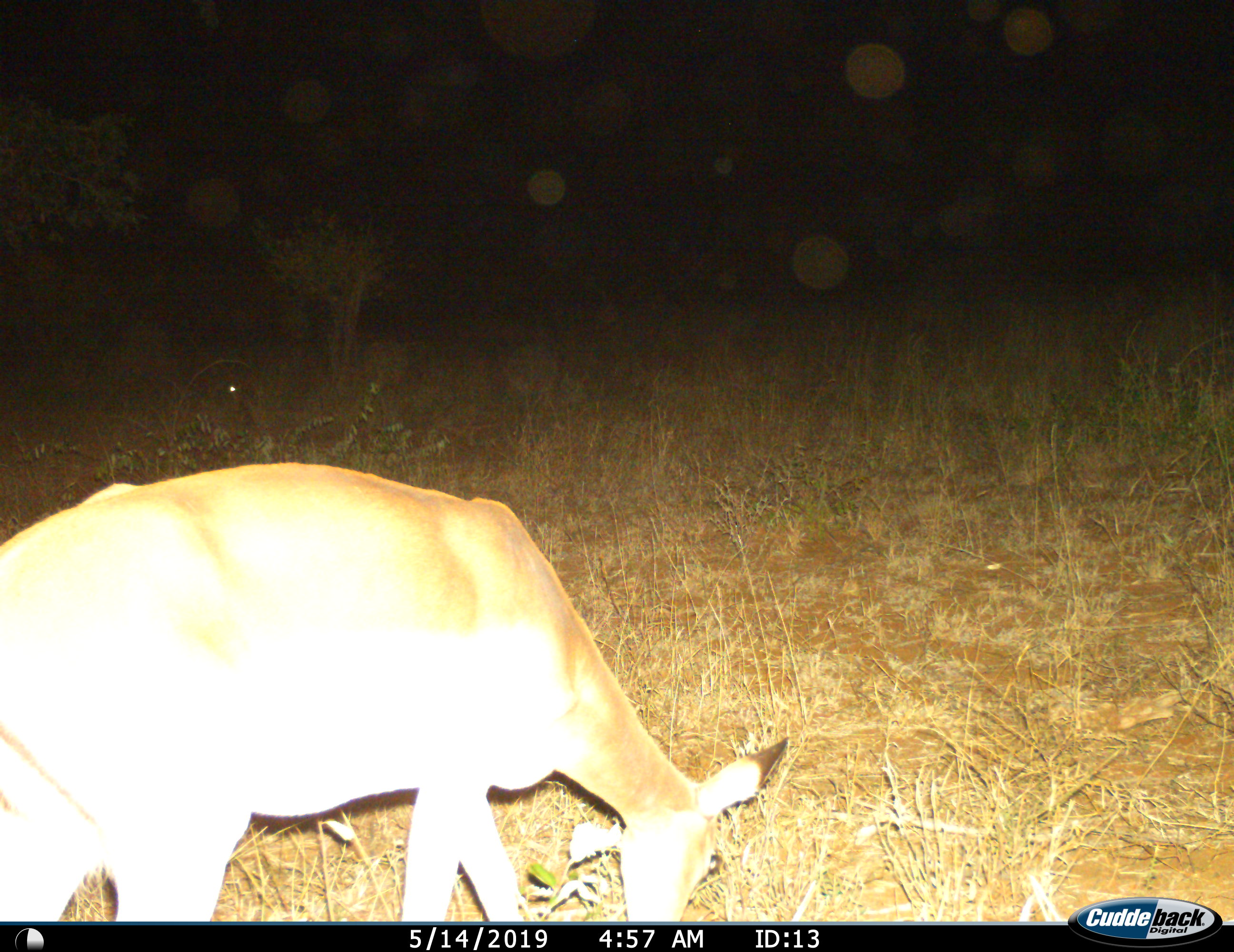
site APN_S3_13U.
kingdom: Animalia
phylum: Chordata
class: Mammalia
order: Artiodactyla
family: Bovidae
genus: Aepyceros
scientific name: Aepyceros melampus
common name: impala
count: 1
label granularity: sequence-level